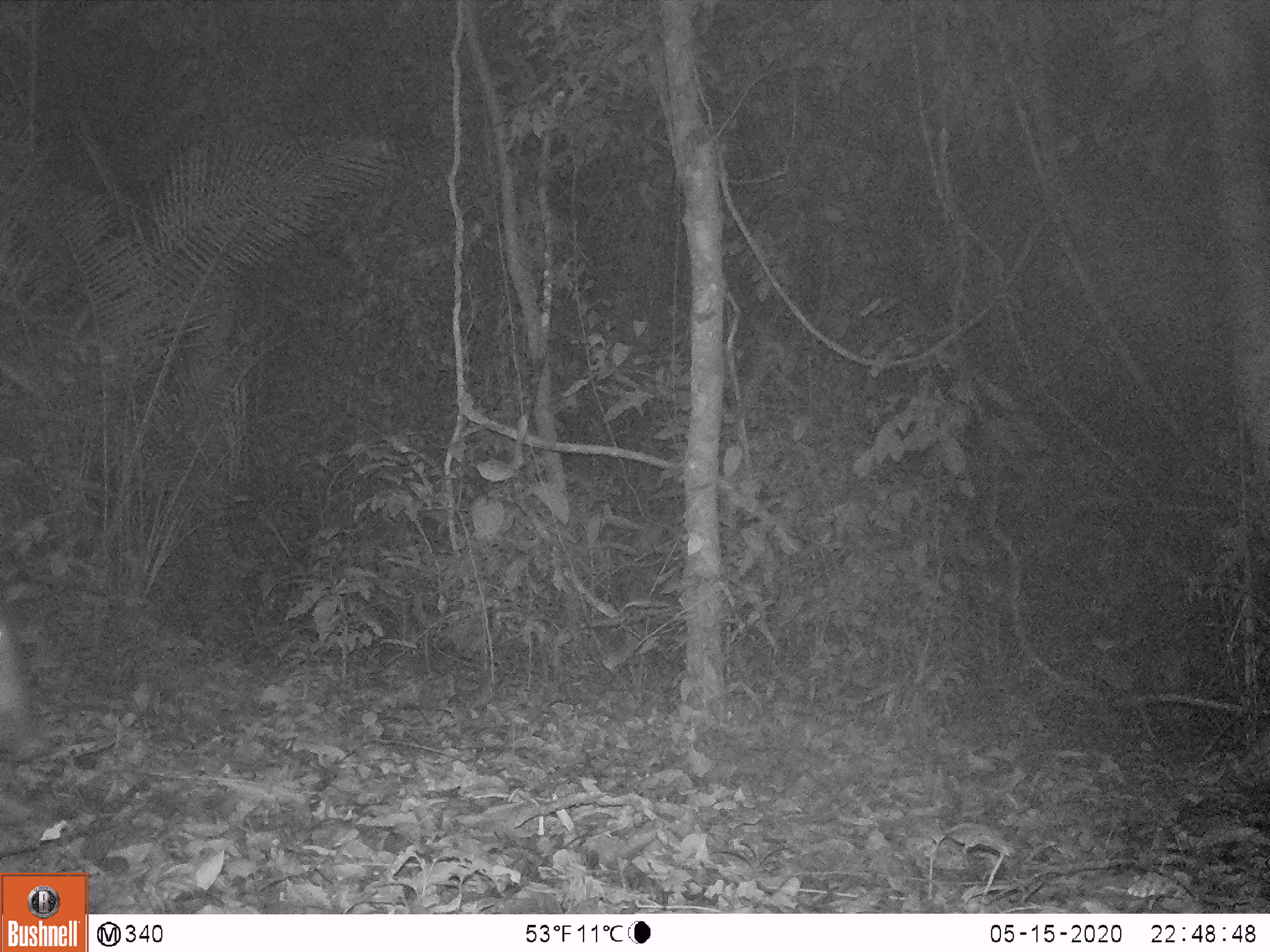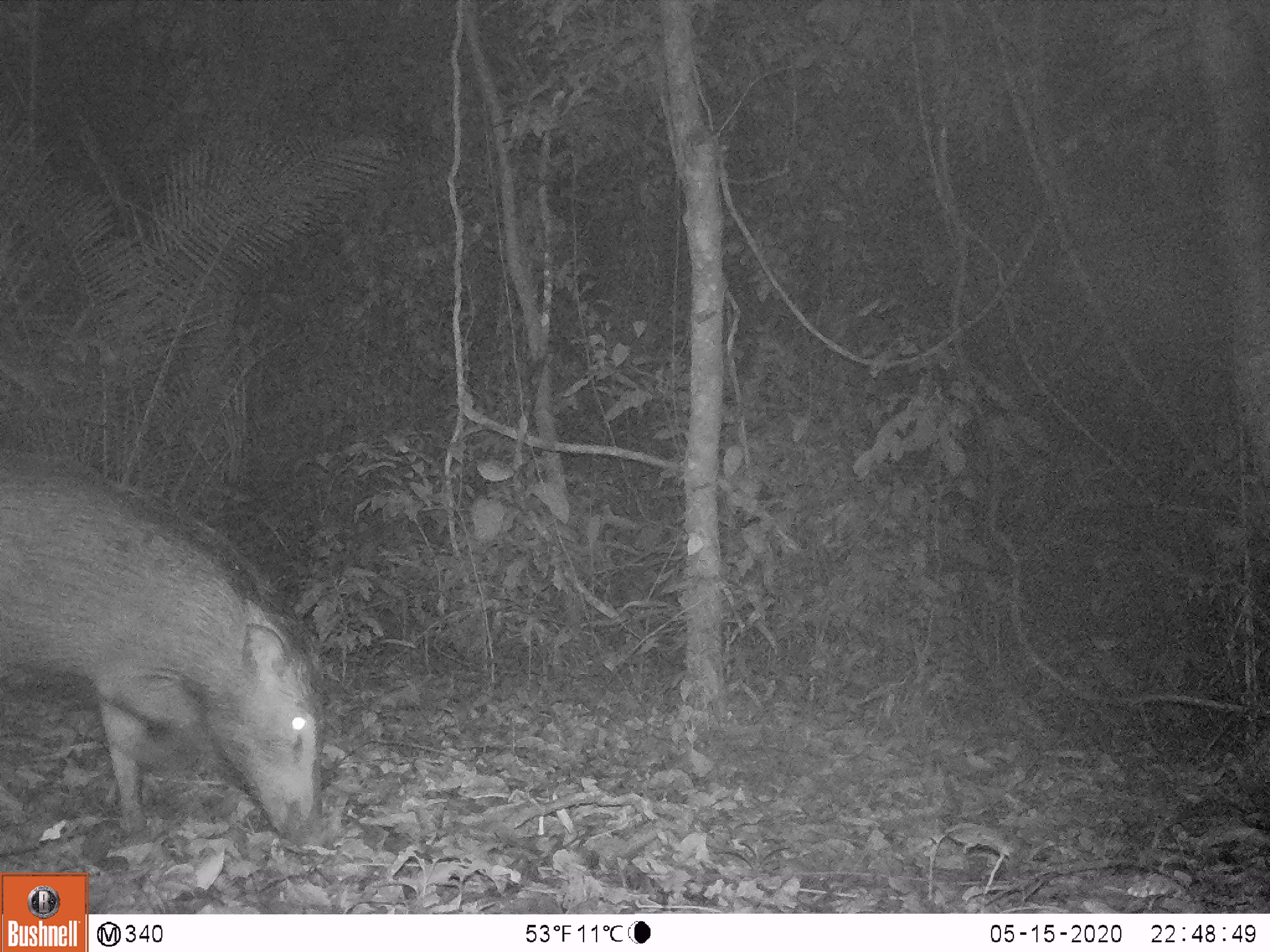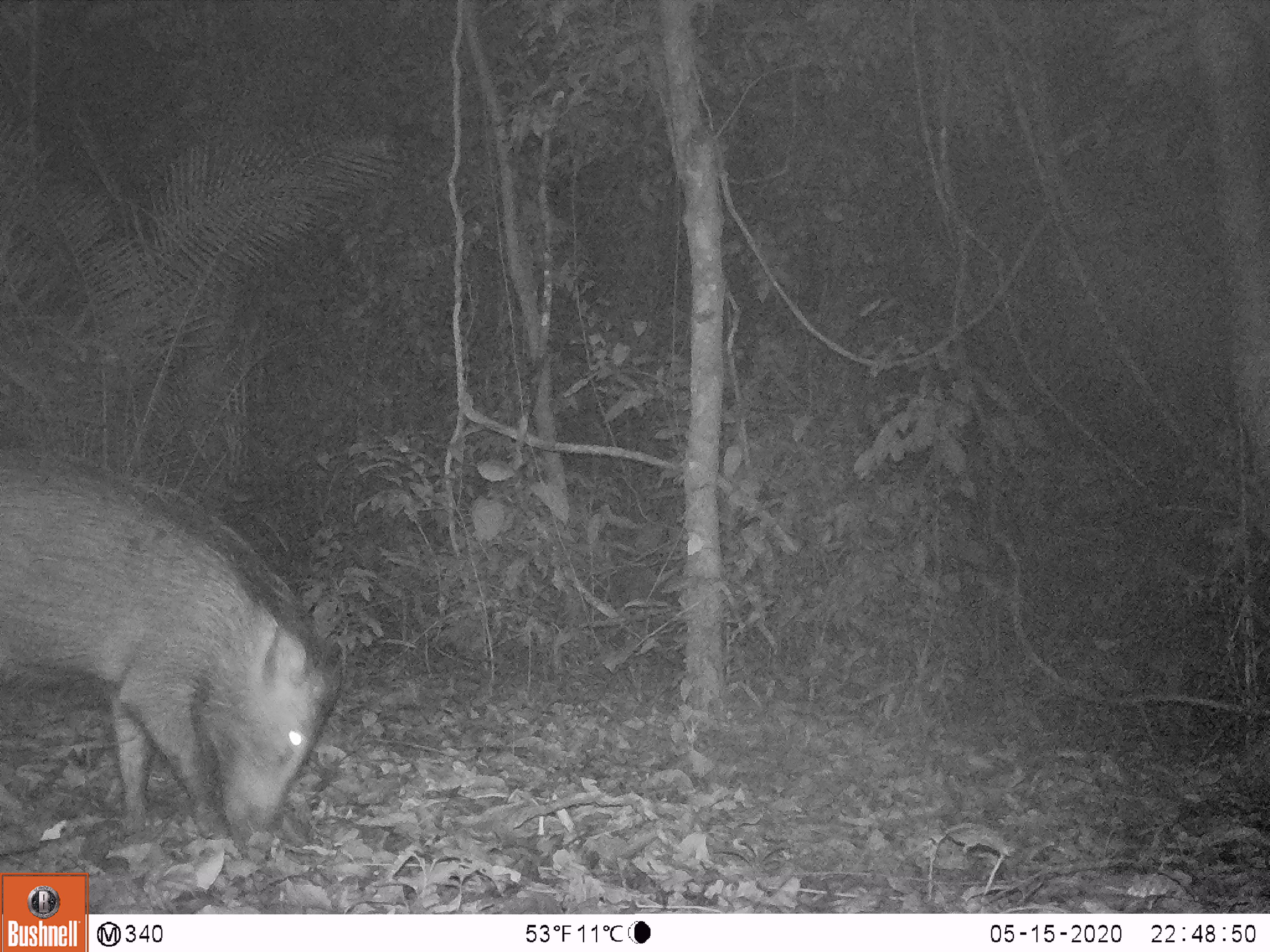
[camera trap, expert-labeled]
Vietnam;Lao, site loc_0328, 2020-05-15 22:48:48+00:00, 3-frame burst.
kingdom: Animalia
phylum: Chordata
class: Mammalia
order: Artiodactyla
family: Suidae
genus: Sus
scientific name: Sus scrofa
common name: eurasian wild pig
Eurasian wild pig (Sus scrofa). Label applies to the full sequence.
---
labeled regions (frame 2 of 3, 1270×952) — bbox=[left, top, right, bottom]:
eurasian wild pig: bbox=[0, 455, 327, 835]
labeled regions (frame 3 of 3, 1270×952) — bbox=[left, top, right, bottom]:
eurasian wild pig: bbox=[0, 441, 342, 840]